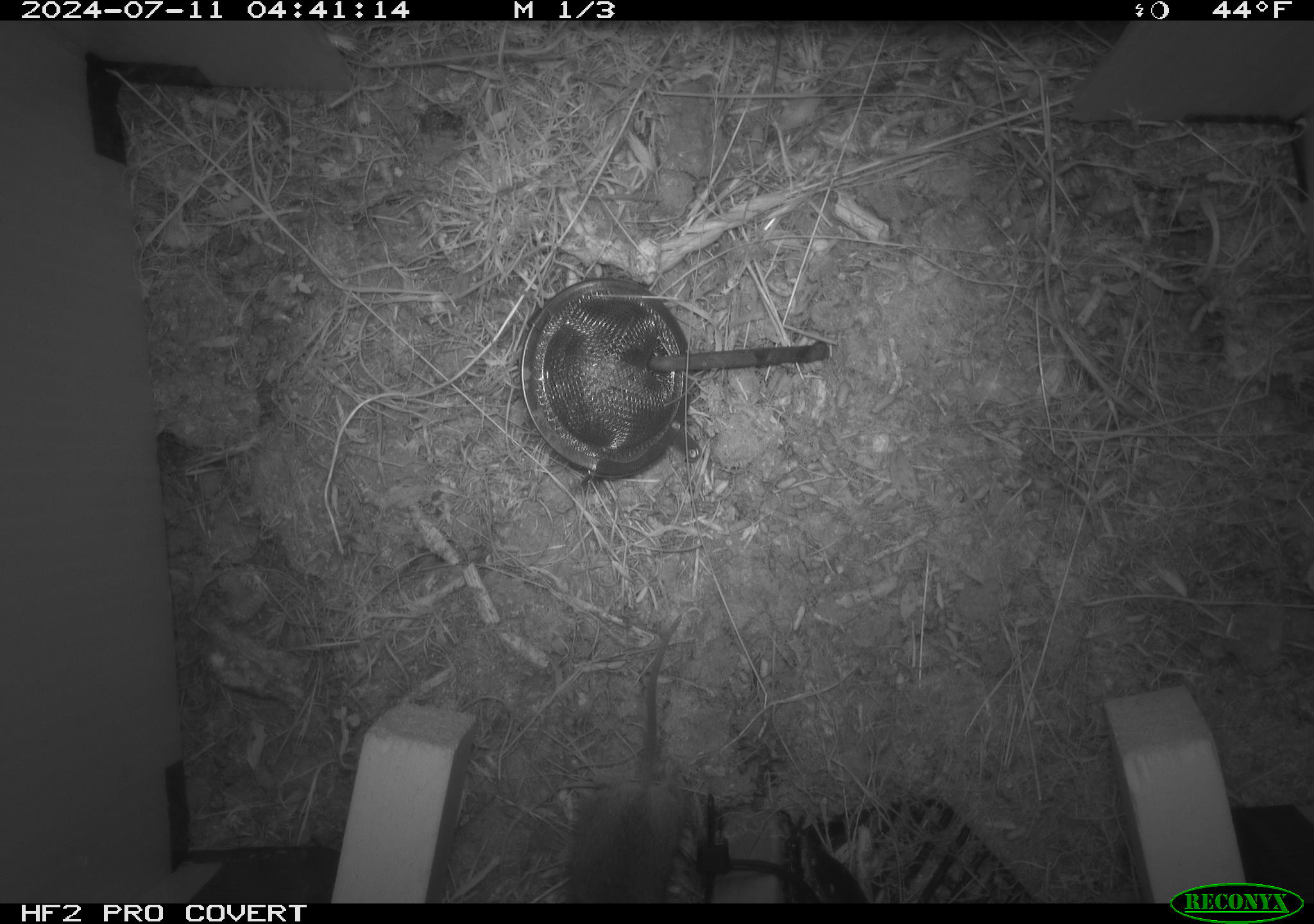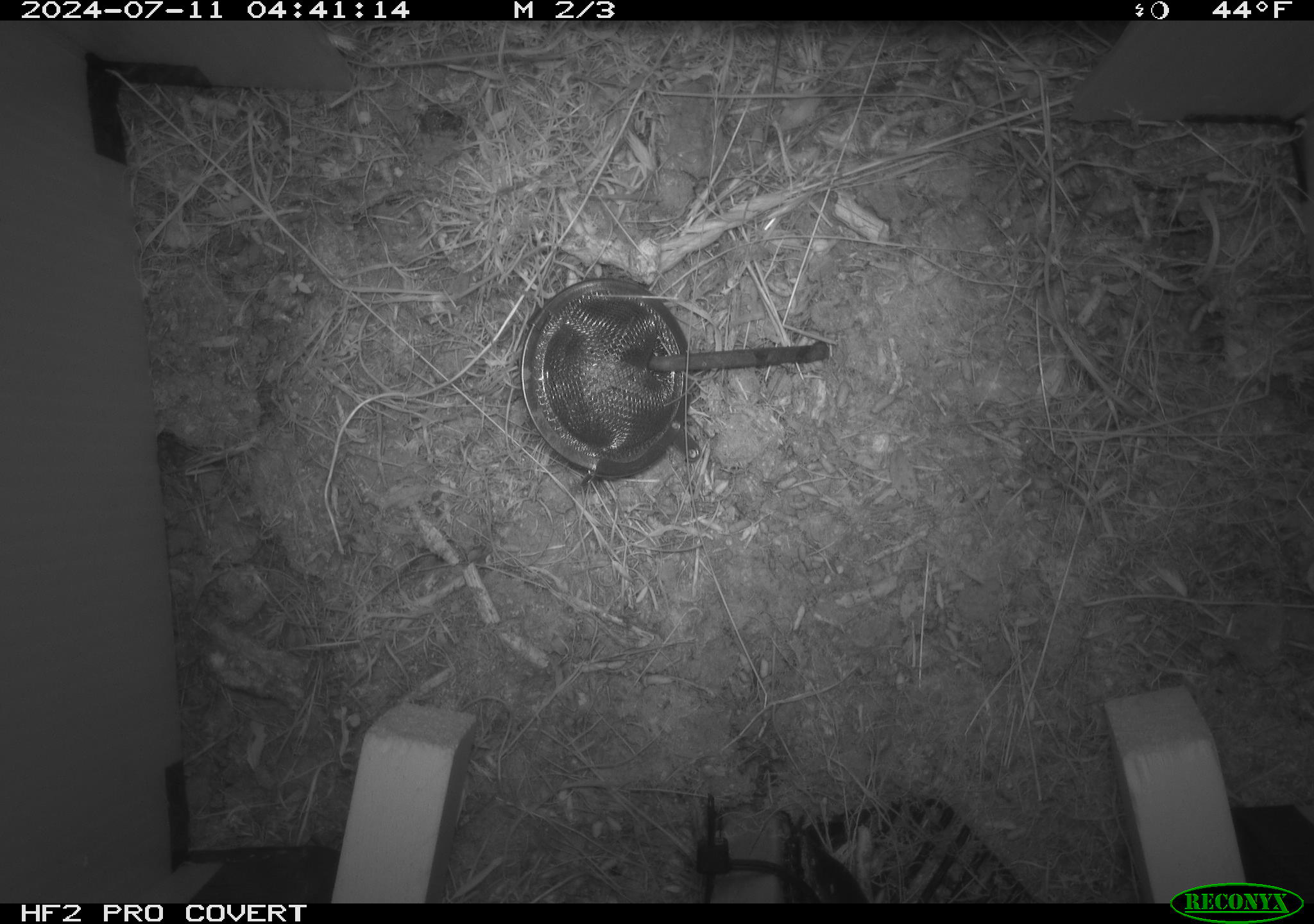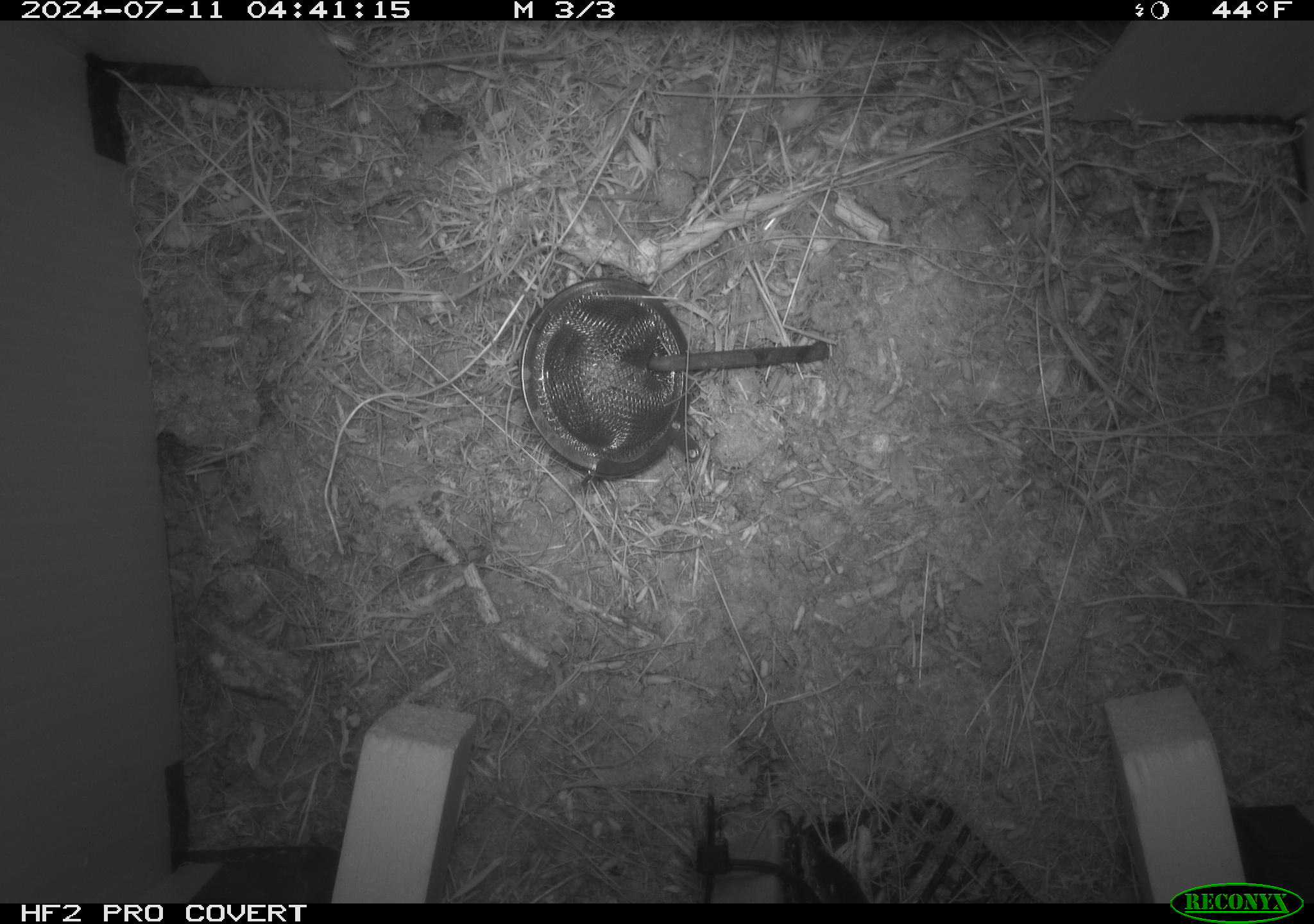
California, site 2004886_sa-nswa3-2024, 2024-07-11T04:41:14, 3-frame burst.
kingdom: Animalia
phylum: Chordata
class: Mammalia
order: Rodentia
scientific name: Rodentia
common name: rodent